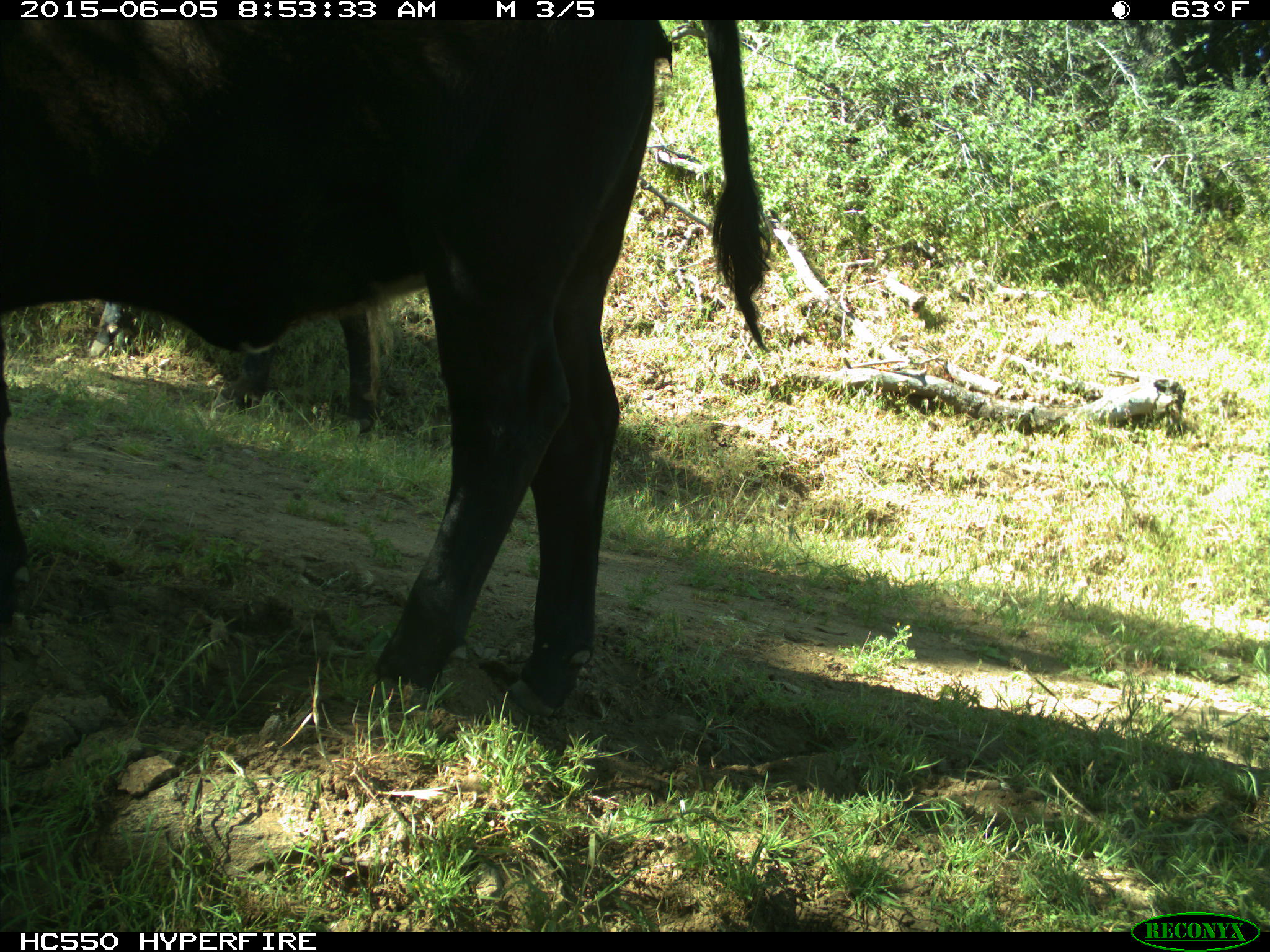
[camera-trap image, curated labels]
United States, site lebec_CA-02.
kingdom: Animalia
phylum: Chordata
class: Mammalia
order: Artiodactyla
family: Bovidae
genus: Bos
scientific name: Bos taurus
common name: domestic cow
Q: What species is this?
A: Bos taurus (domestic cow).